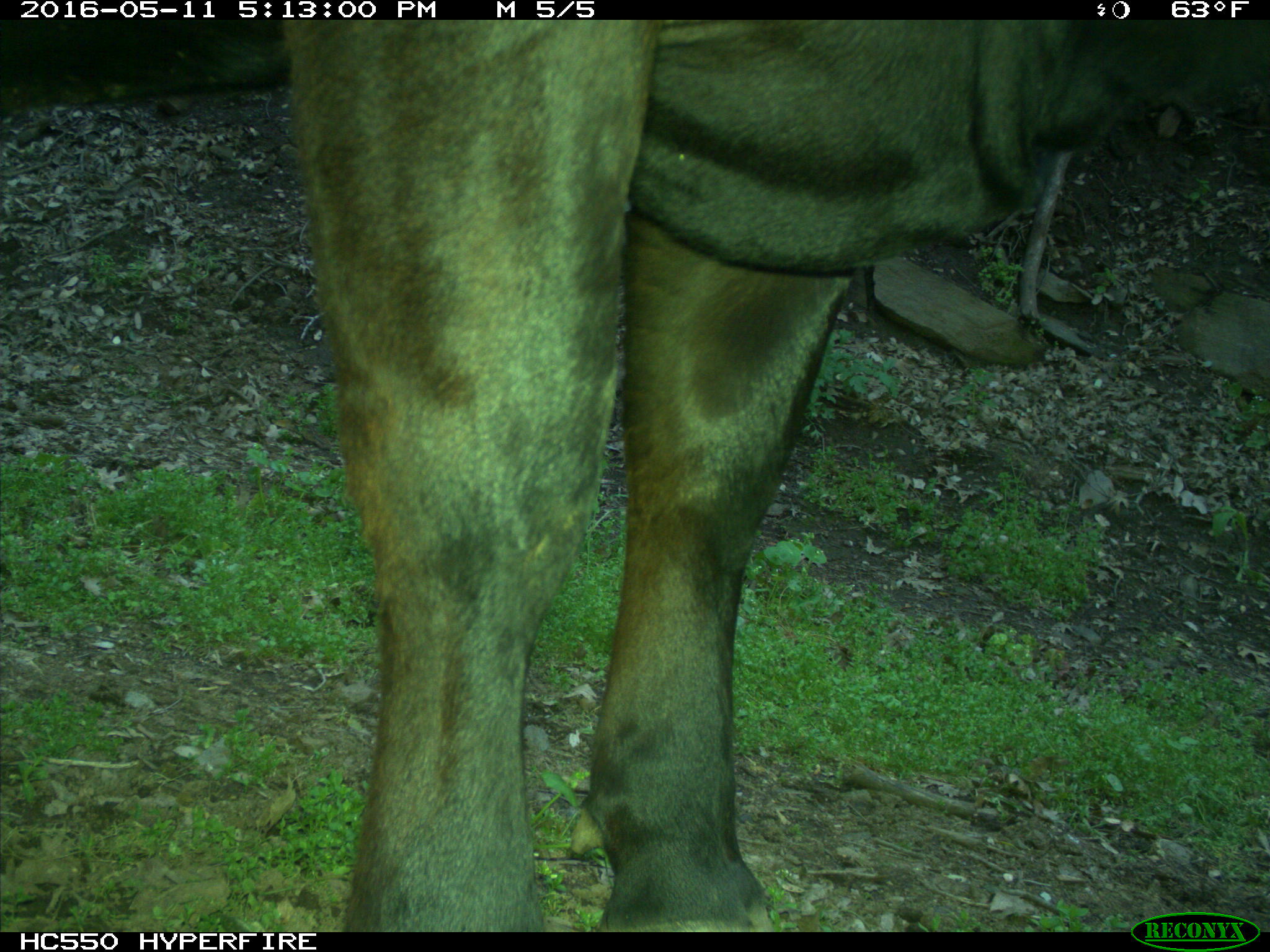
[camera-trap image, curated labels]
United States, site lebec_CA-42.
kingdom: Animalia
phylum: Chordata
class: Mammalia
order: Artiodactyla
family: Bovidae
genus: Bos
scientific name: Bos taurus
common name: domestic cow